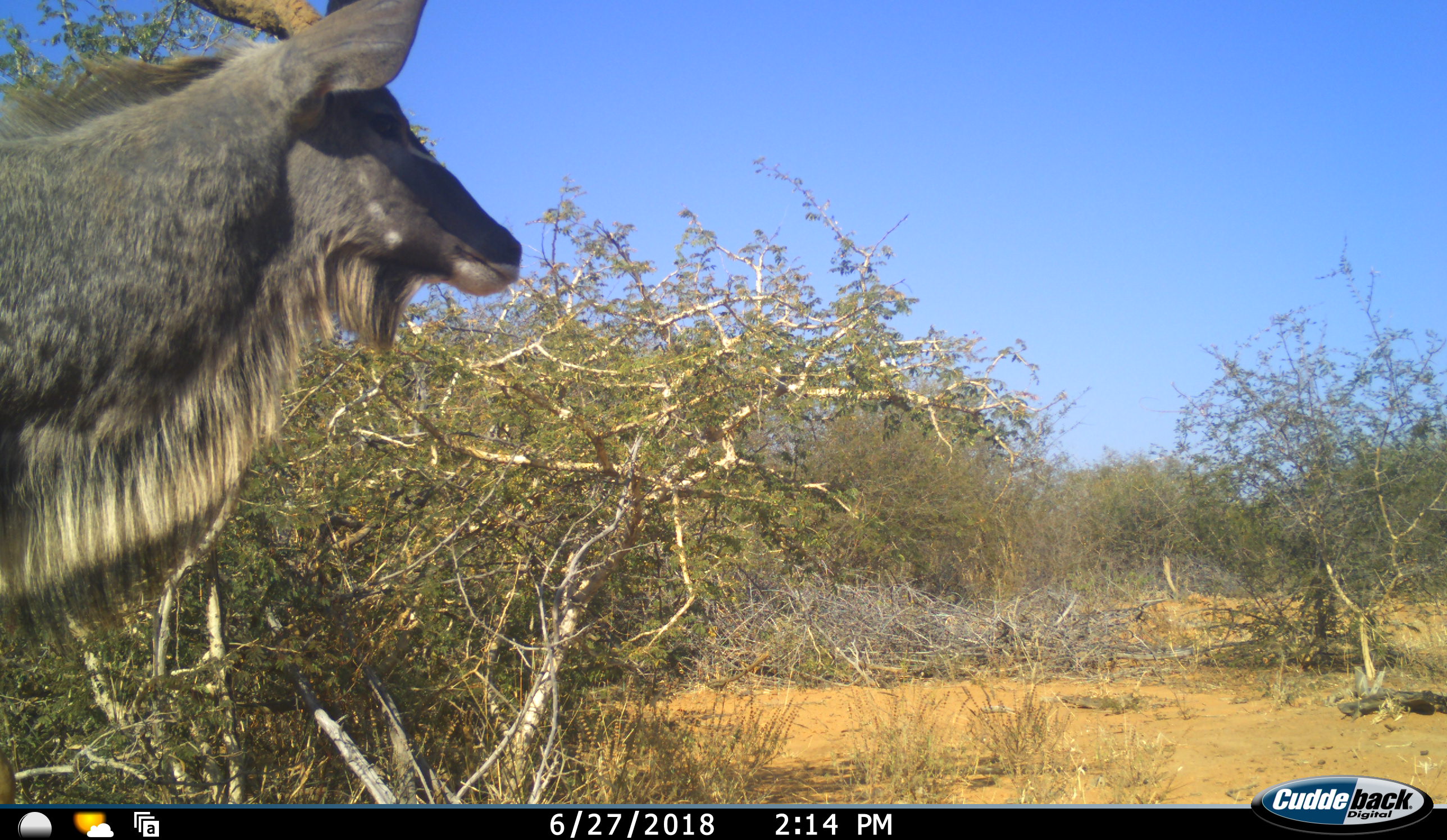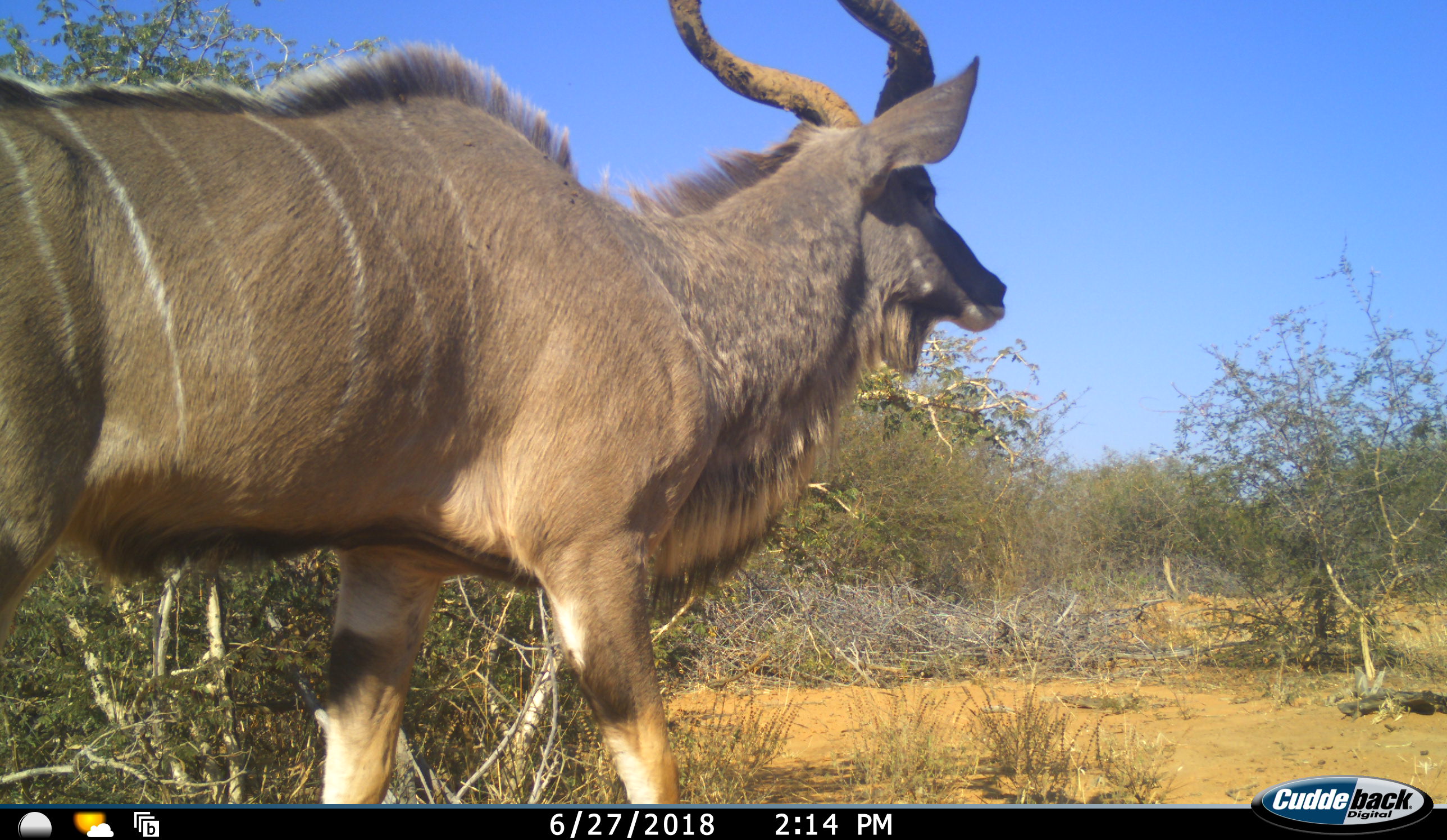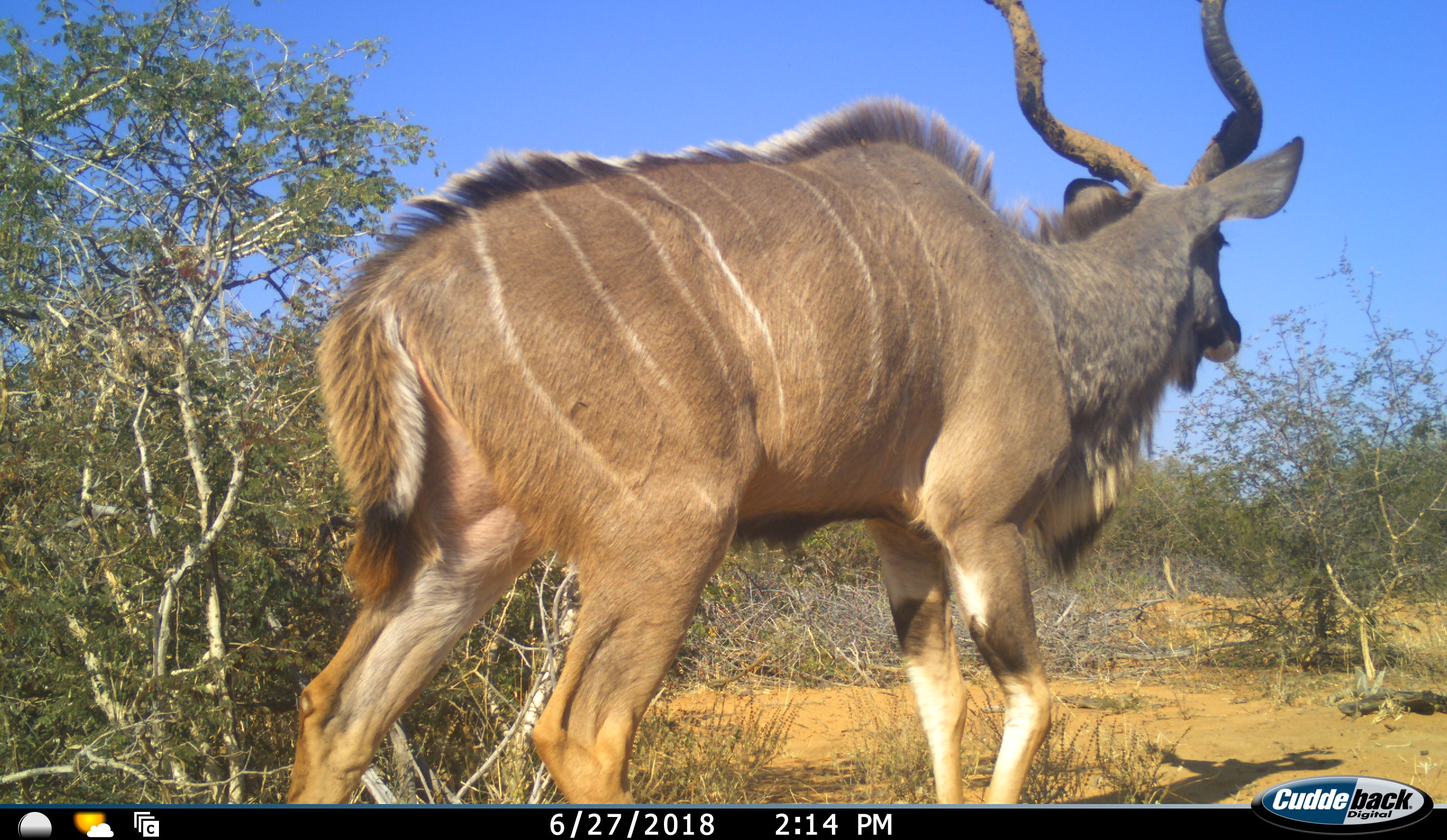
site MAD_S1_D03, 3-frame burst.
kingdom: Animalia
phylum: Chordata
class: Mammalia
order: Artiodactyla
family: Bovidae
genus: Tragelaphus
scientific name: Tragelaphus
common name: kudu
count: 1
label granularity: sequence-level